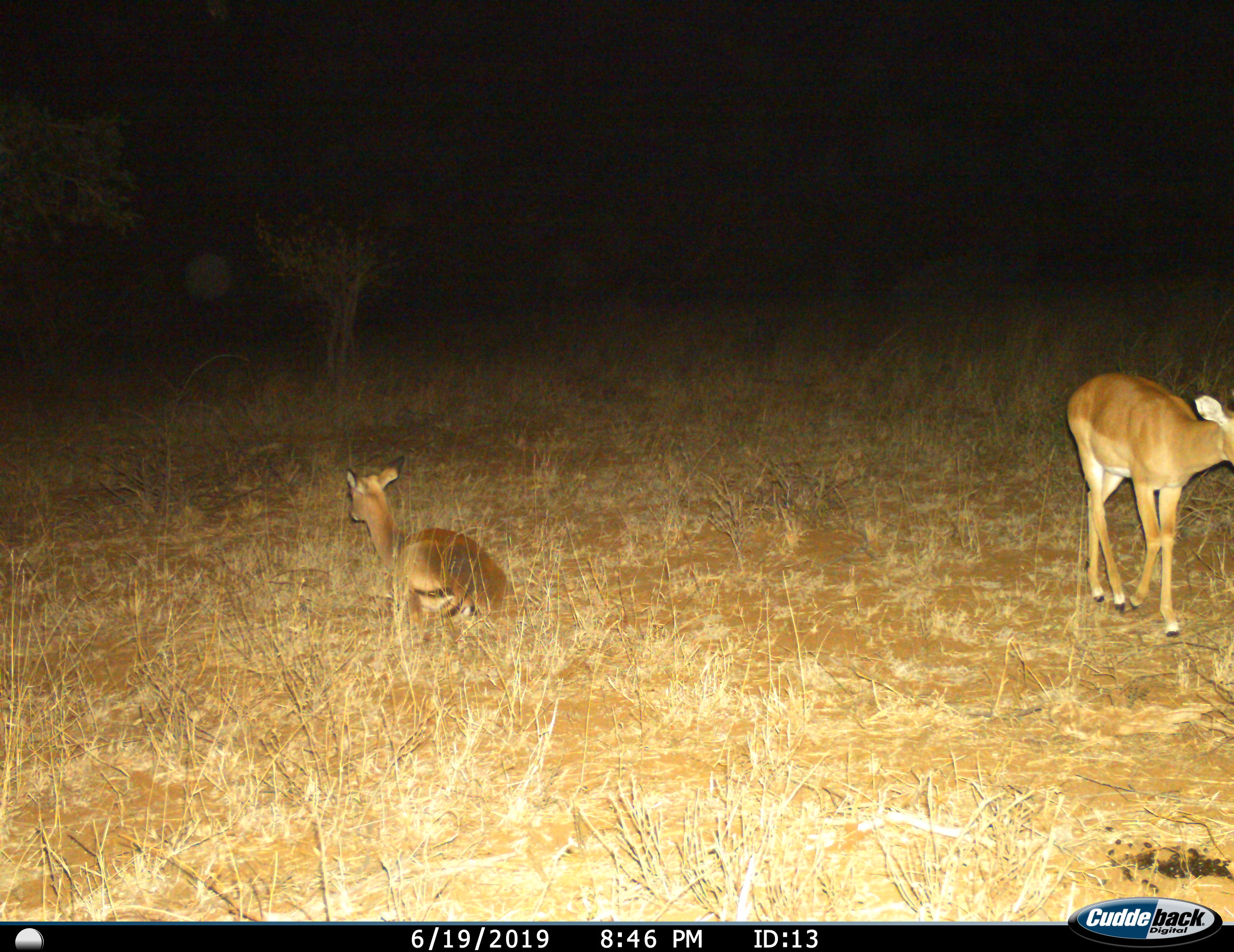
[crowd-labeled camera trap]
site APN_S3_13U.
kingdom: Animalia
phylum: Chordata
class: Mammalia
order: Artiodactyla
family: Bovidae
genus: Aepyceros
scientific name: Aepyceros melampus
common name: impala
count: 2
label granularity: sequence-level